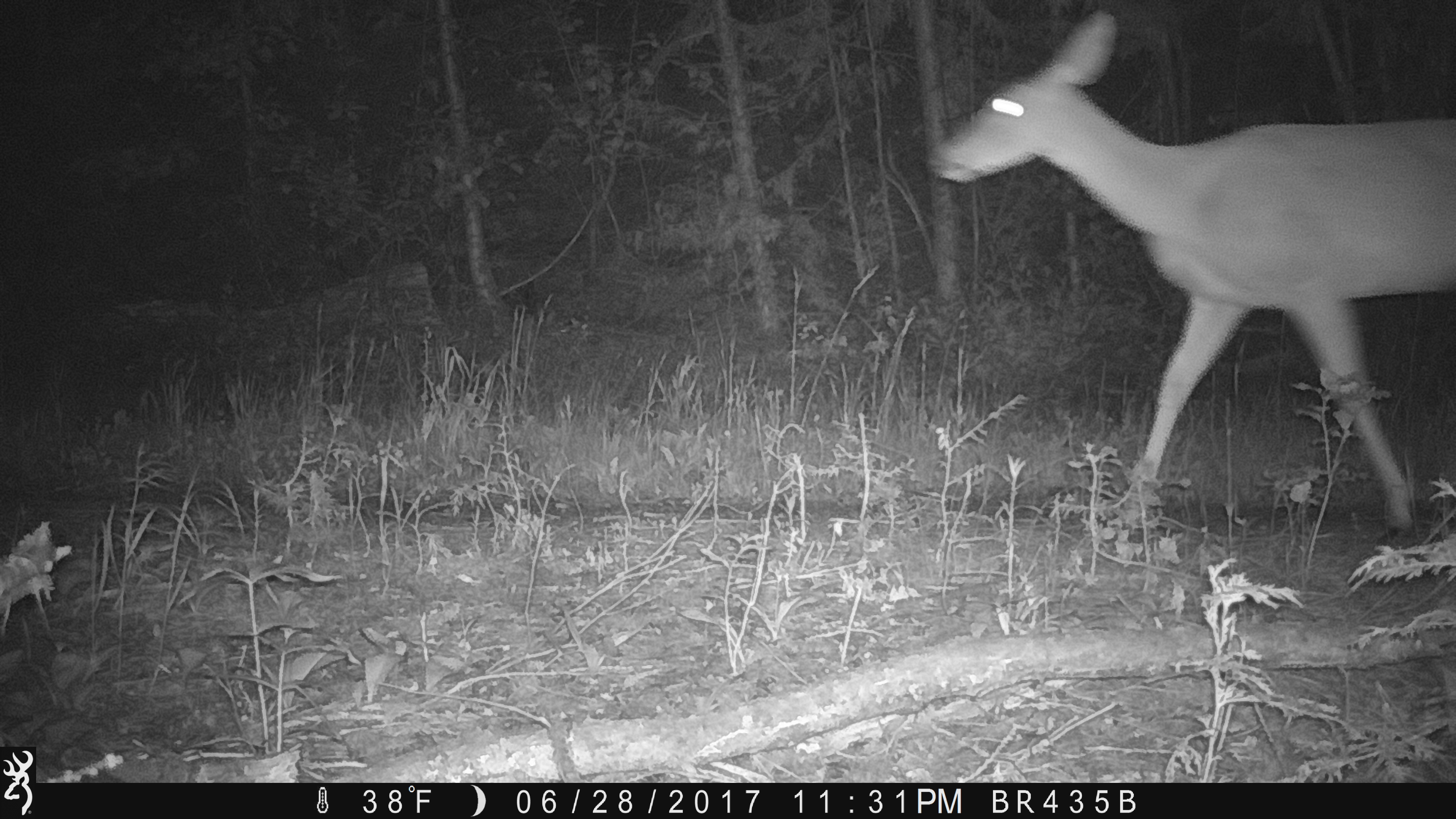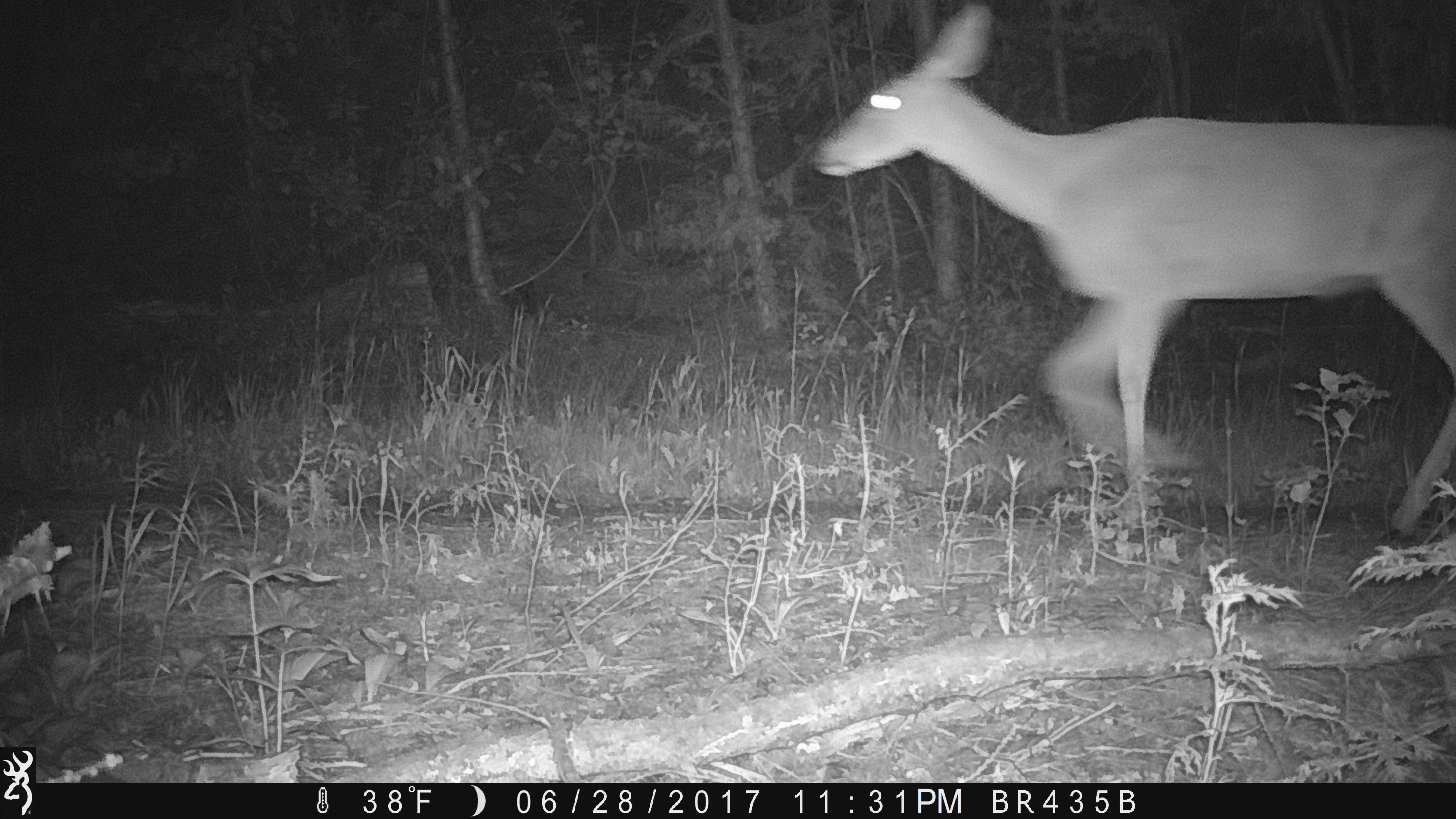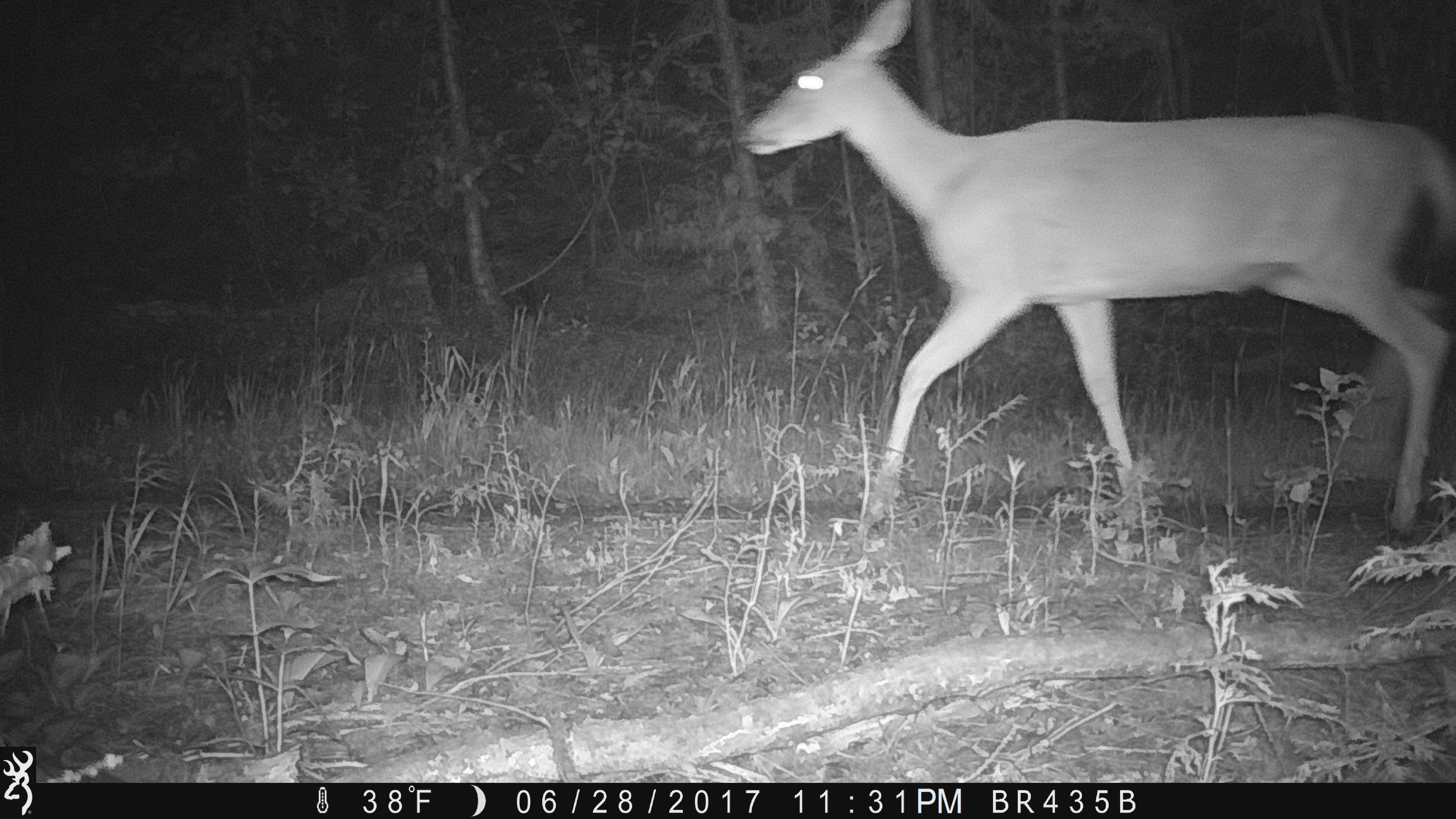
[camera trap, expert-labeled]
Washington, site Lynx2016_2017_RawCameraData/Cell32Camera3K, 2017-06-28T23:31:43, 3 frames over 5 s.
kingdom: Animalia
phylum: Chordata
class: Mammalia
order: Artiodactyla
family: Cervidae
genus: Odocoileus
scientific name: Odocoileus hemionus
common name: mule deer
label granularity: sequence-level